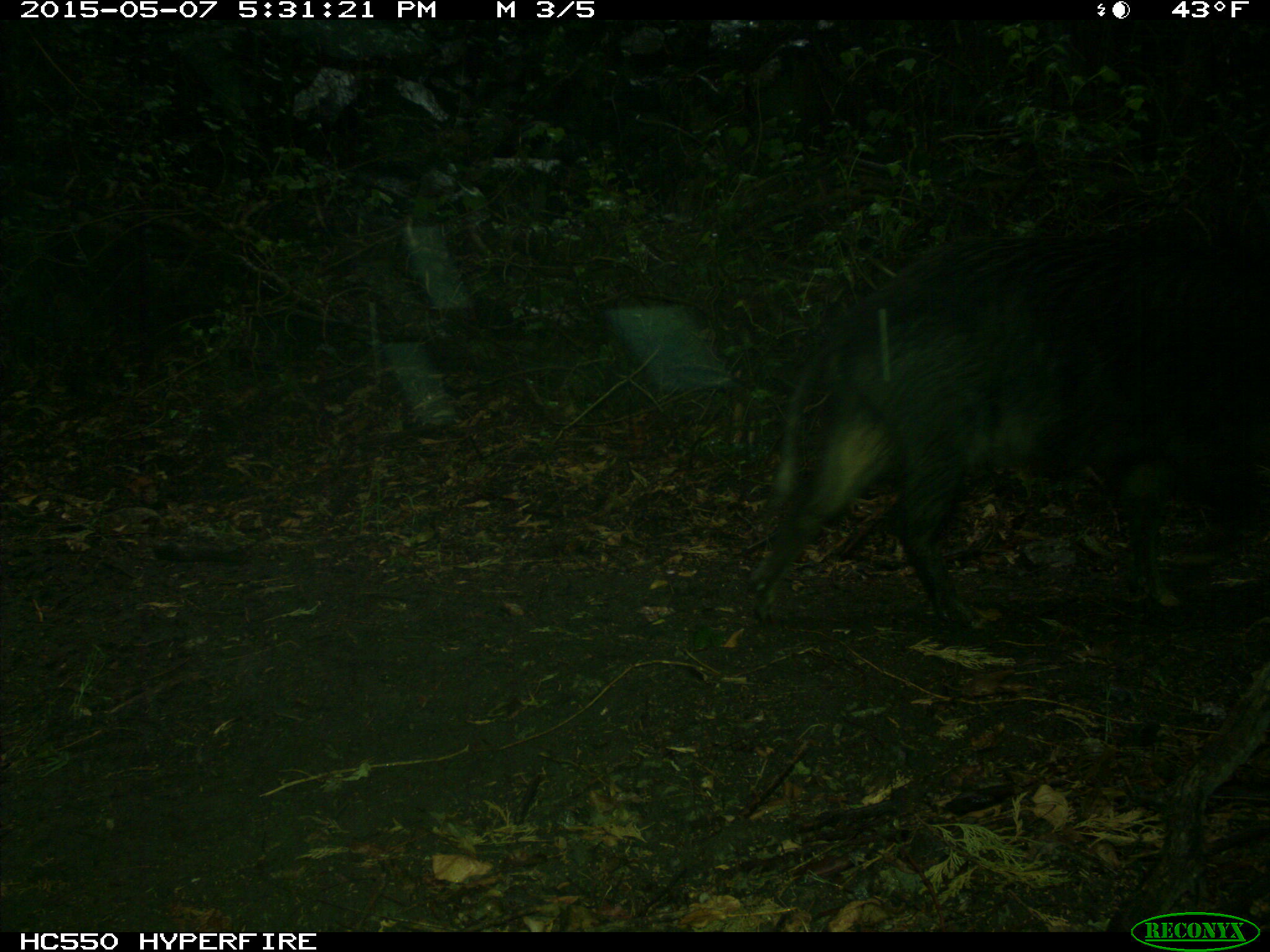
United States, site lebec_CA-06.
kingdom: Animalia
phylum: Chordata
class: Mammalia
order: Artiodactyla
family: Suidae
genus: Sus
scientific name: Sus scrofa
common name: wild boar